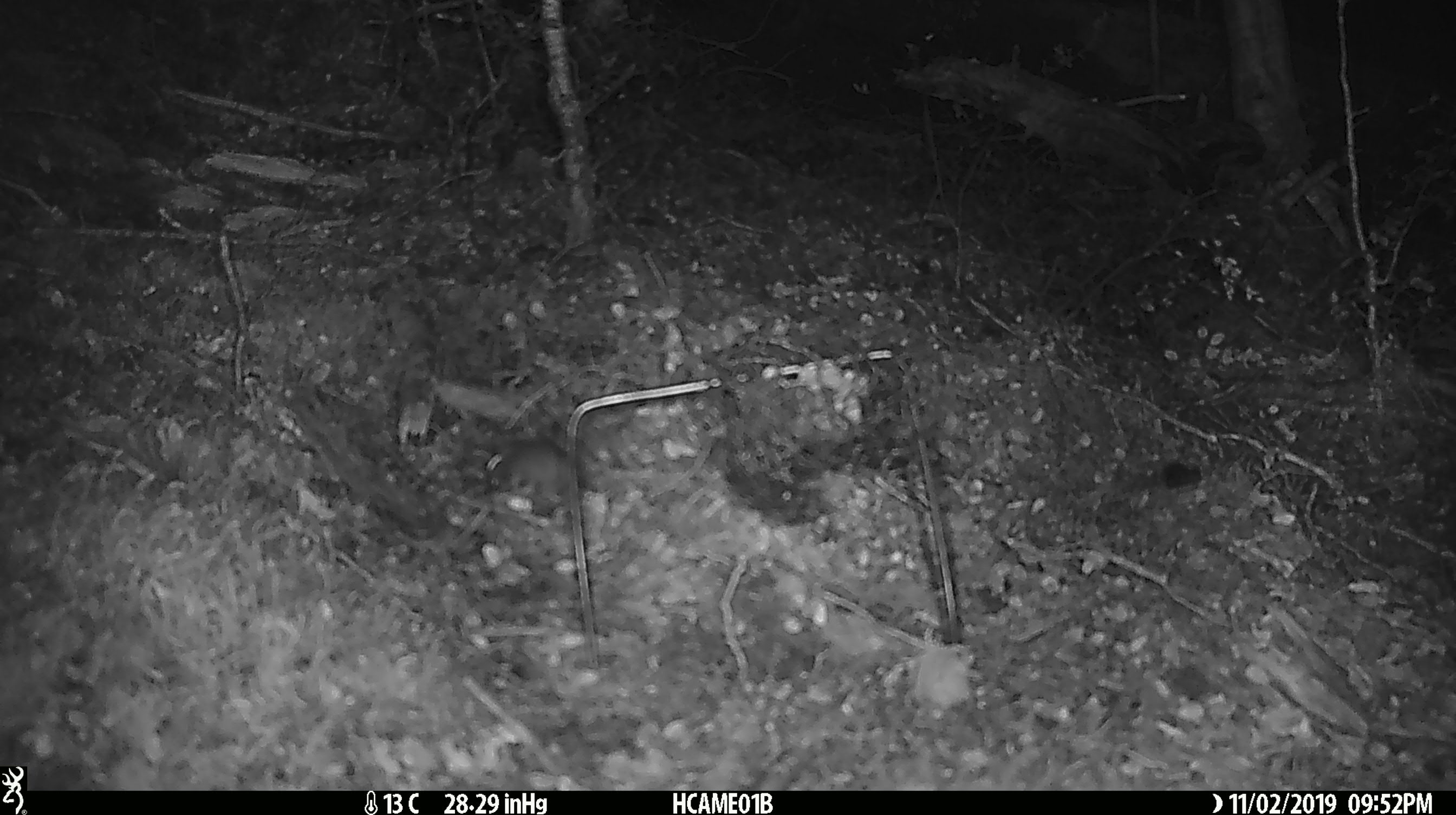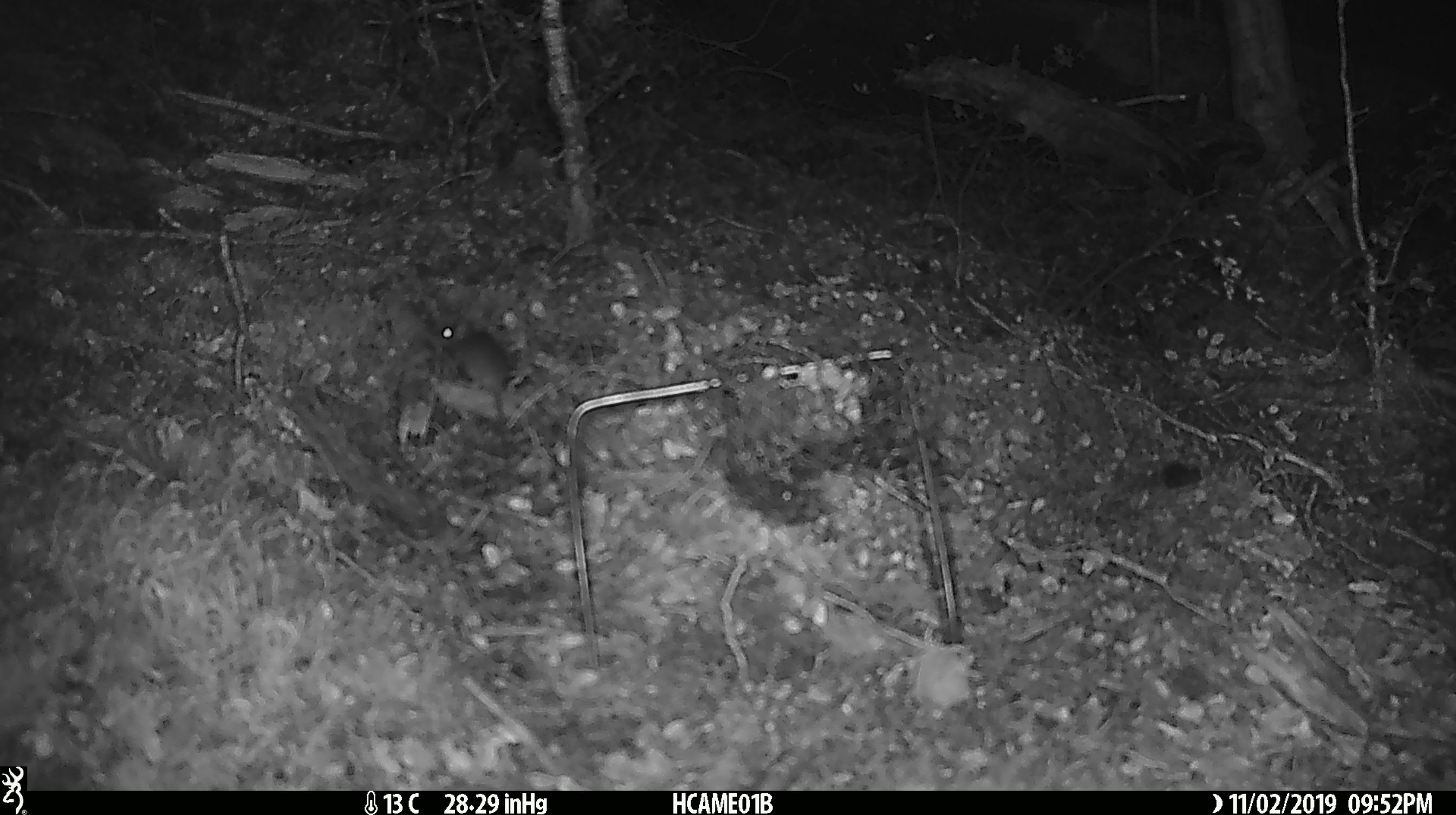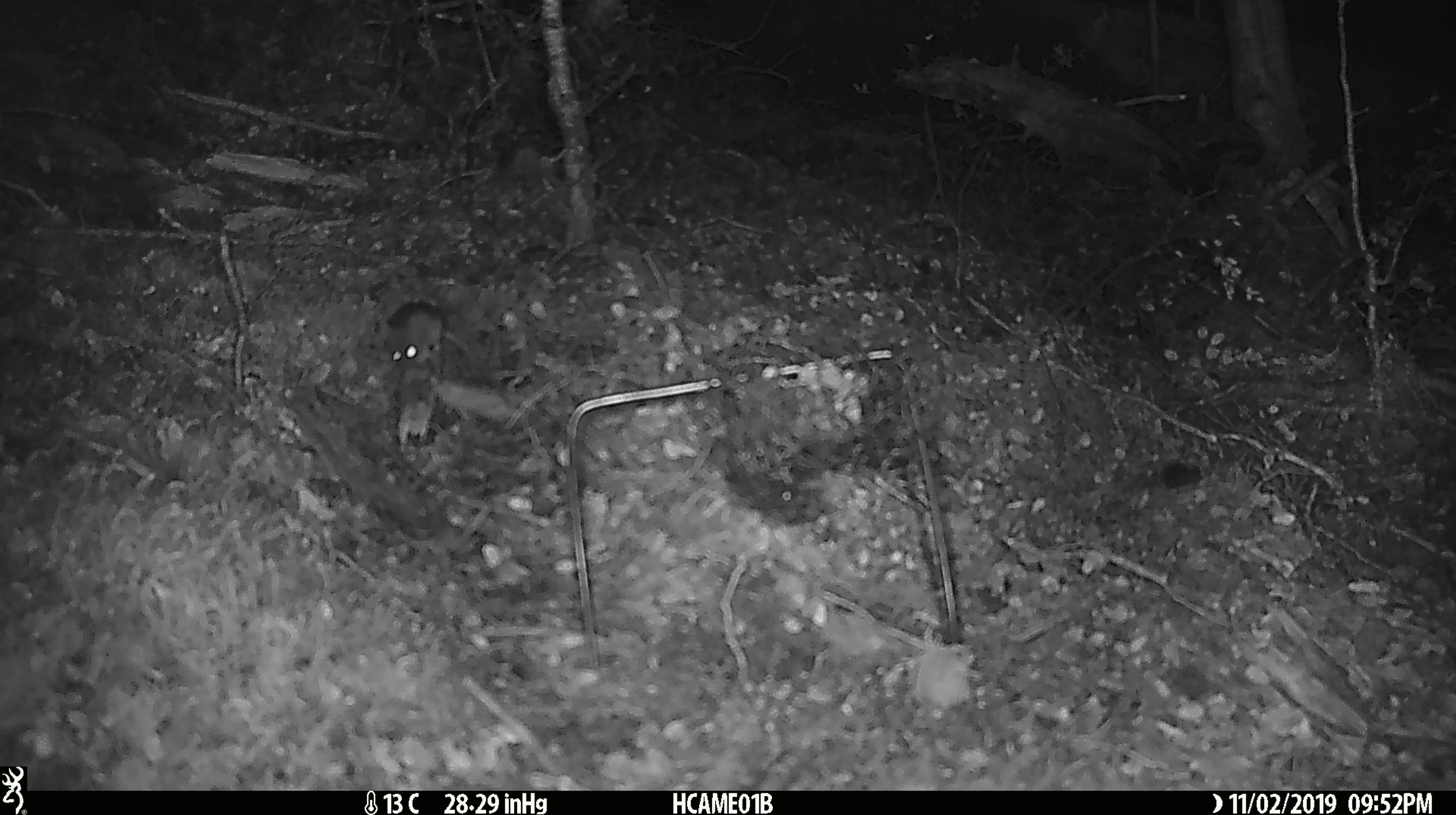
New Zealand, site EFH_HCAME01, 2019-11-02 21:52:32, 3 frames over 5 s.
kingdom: Animalia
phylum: Chordata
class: Mammalia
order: Rodentia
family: Muridae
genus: Mus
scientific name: Mus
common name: mouse